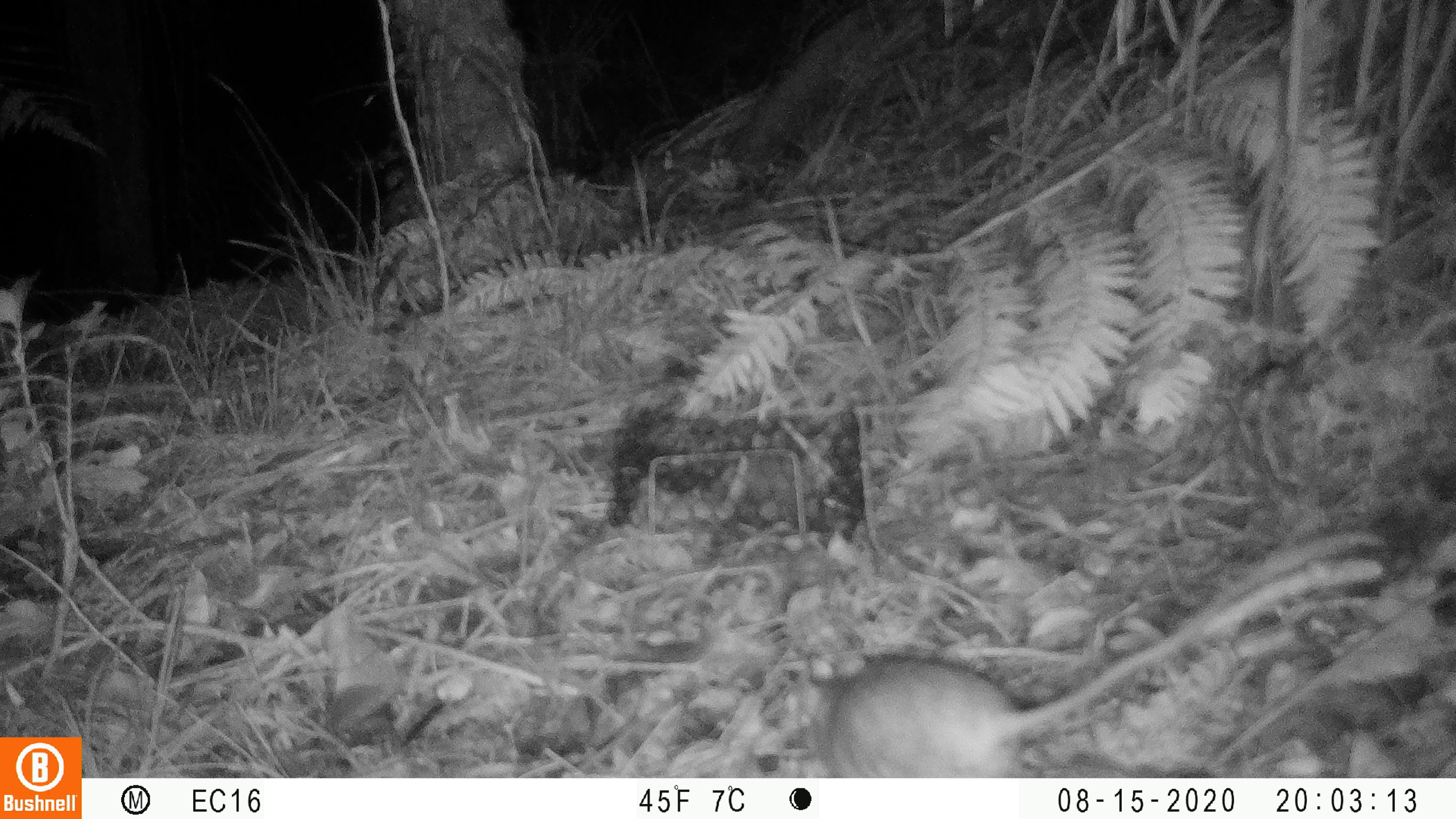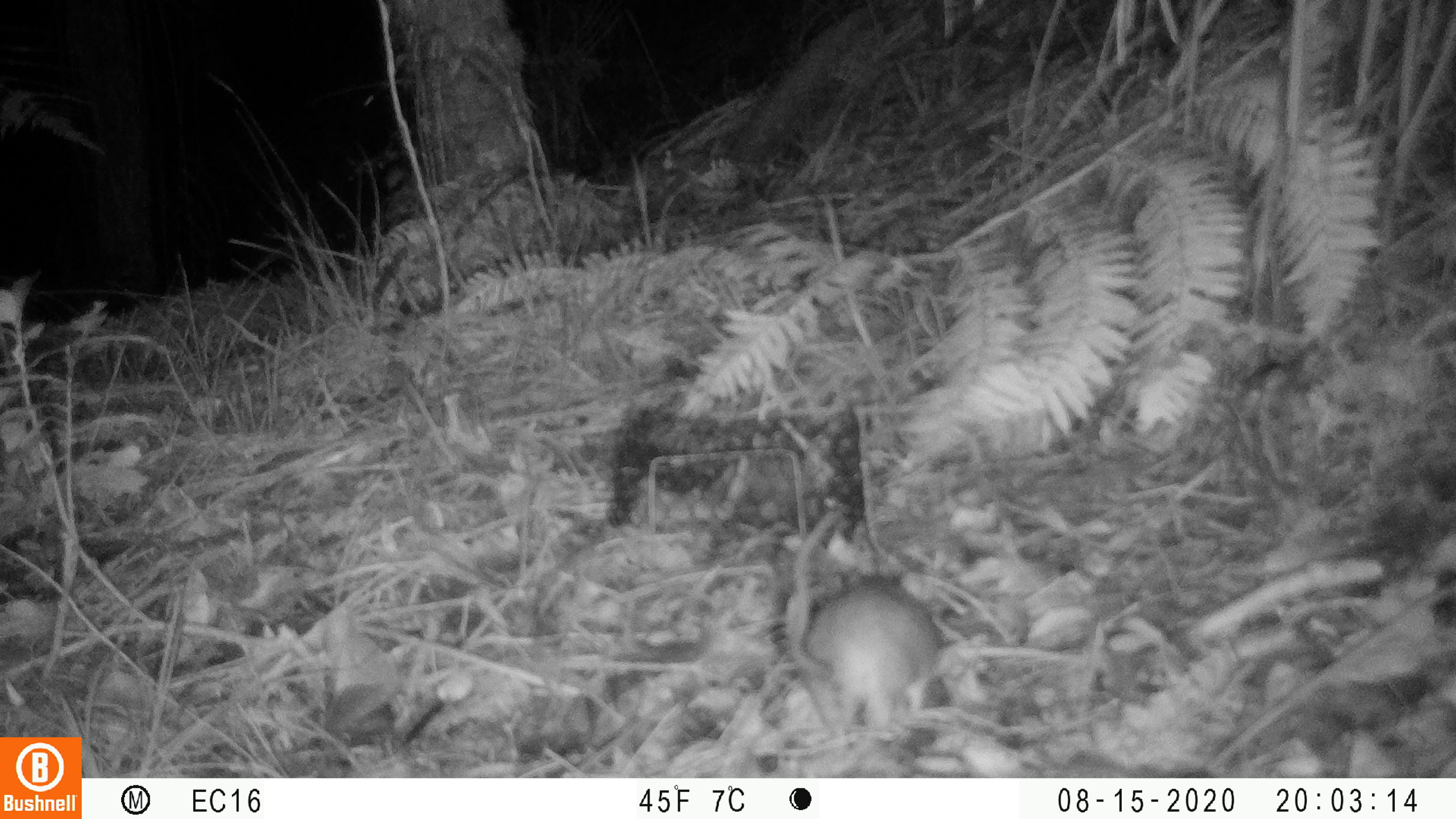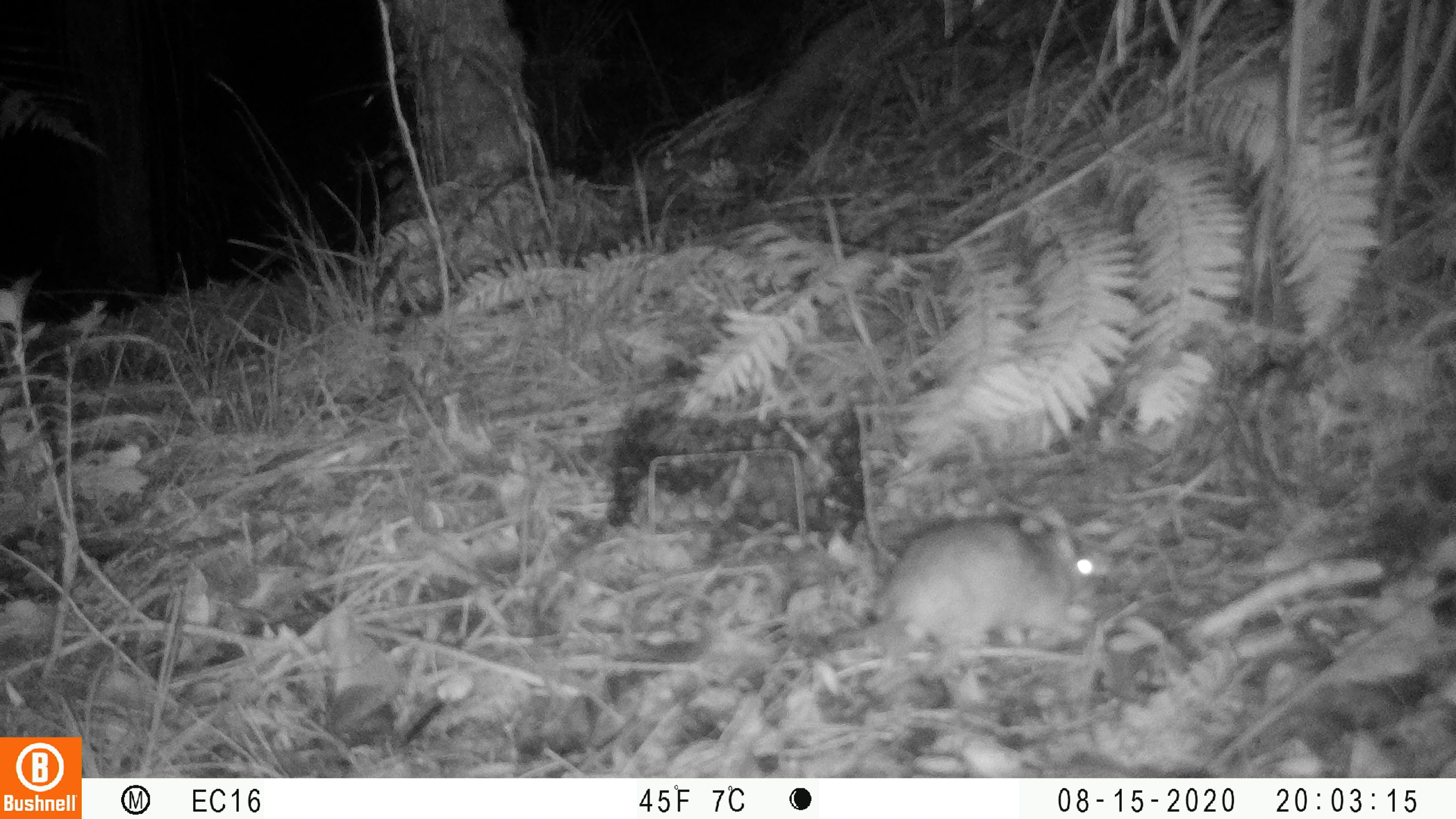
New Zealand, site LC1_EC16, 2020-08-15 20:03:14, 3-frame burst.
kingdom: Animalia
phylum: Chordata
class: Mammalia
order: Rodentia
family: Muridae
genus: Rattus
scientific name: Rattus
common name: rat